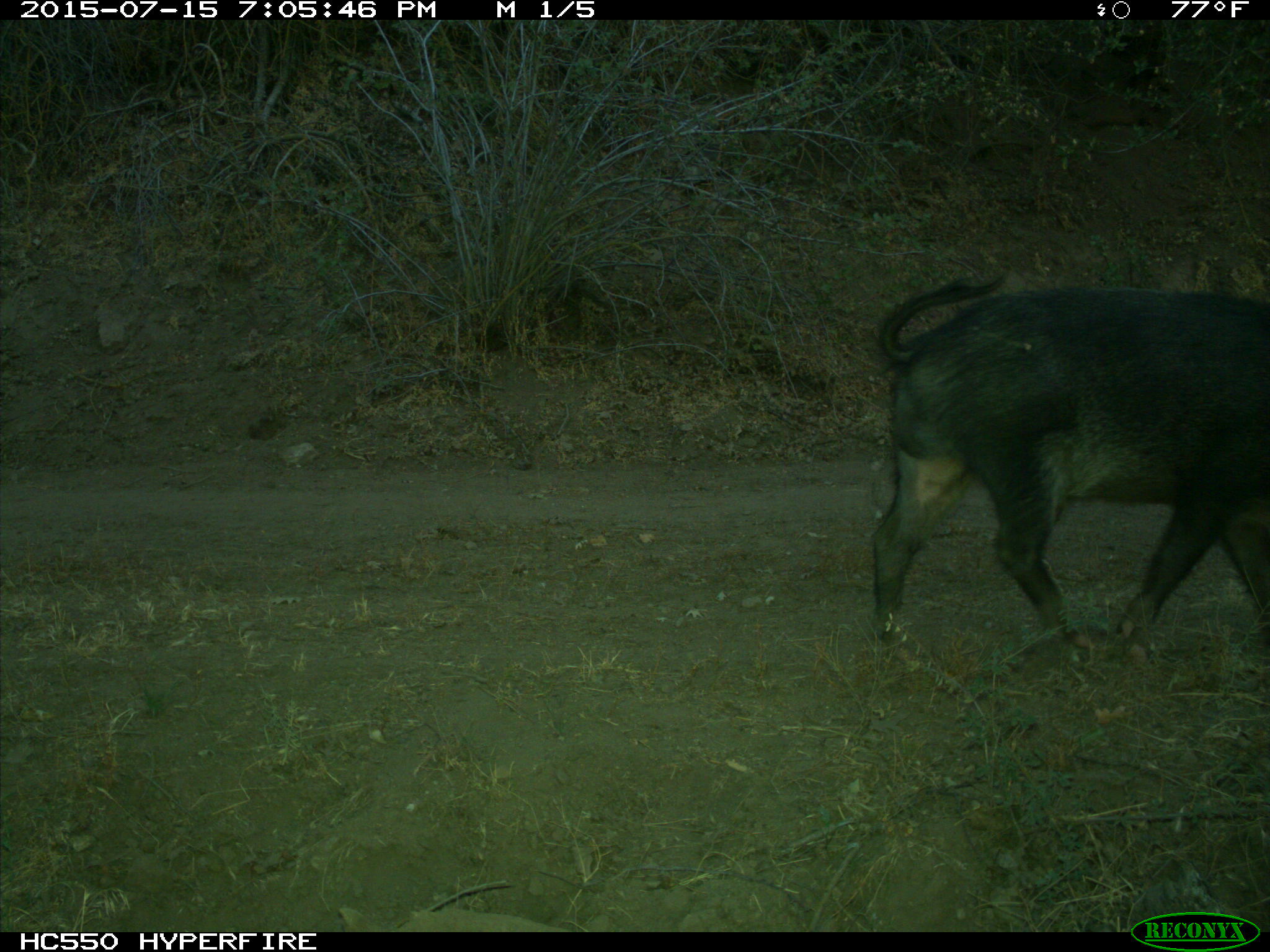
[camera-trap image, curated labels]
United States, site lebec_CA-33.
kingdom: Animalia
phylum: Chordata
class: Mammalia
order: Artiodactyla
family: Suidae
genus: Sus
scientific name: Sus scrofa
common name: wild boar